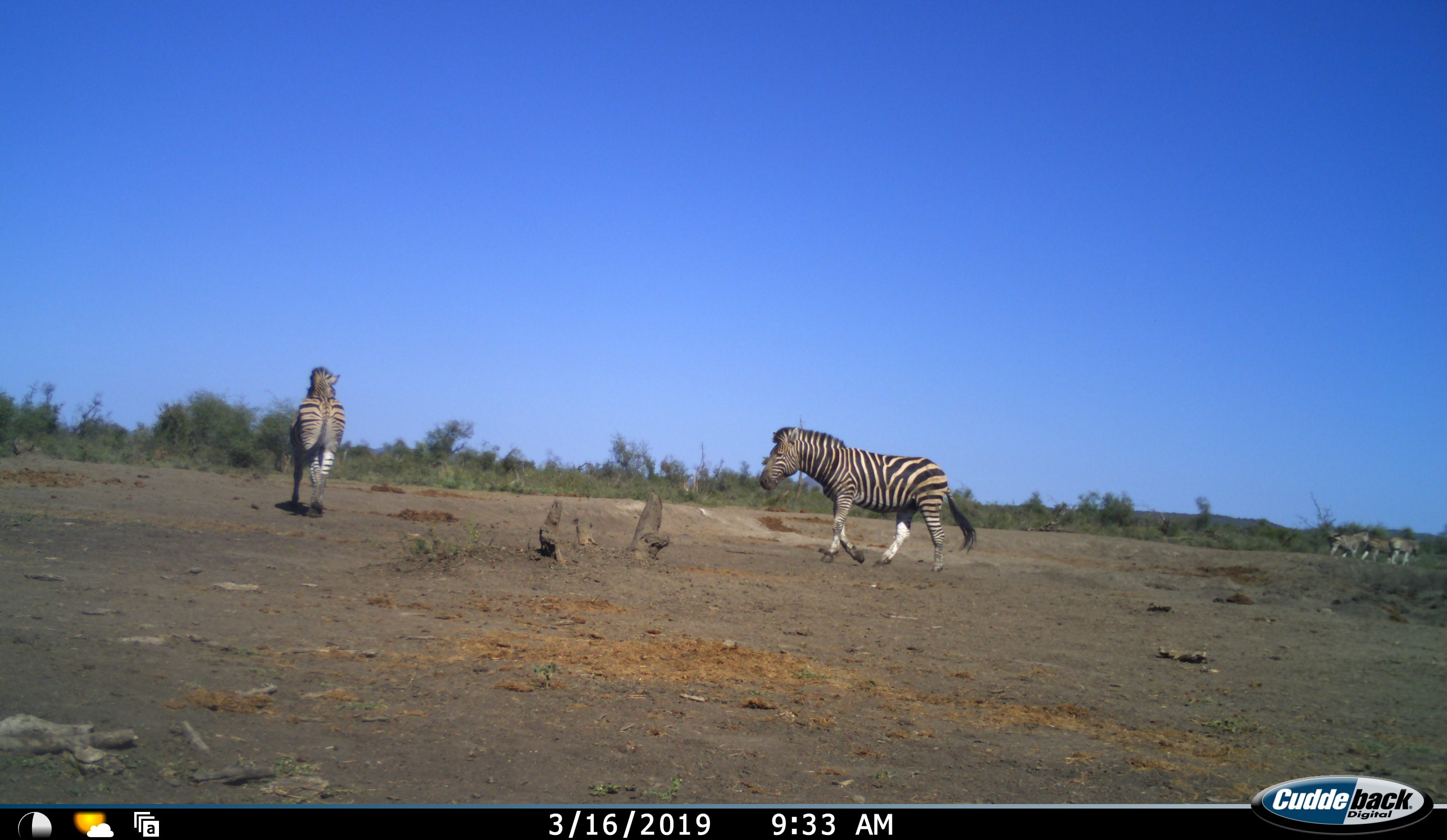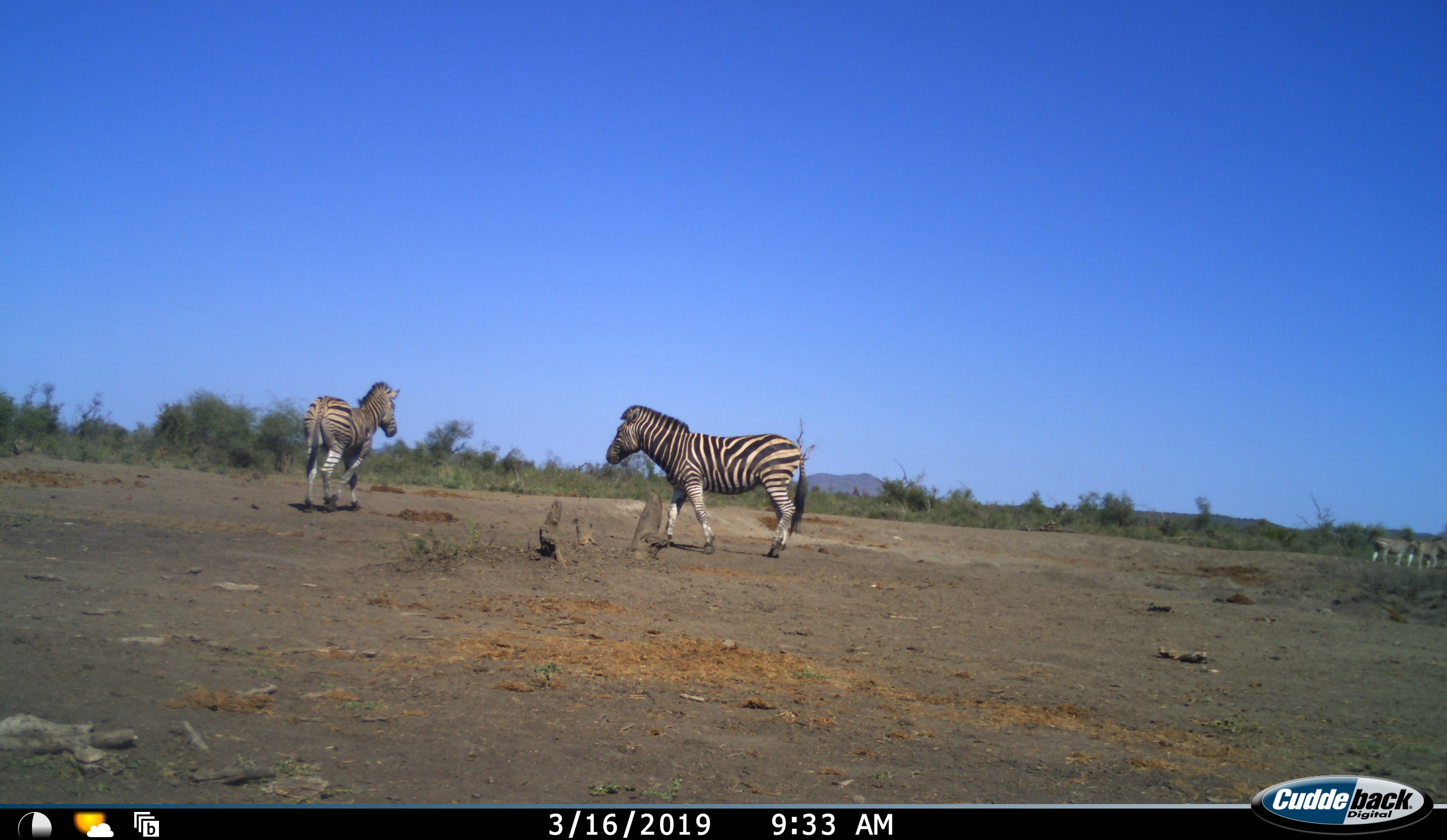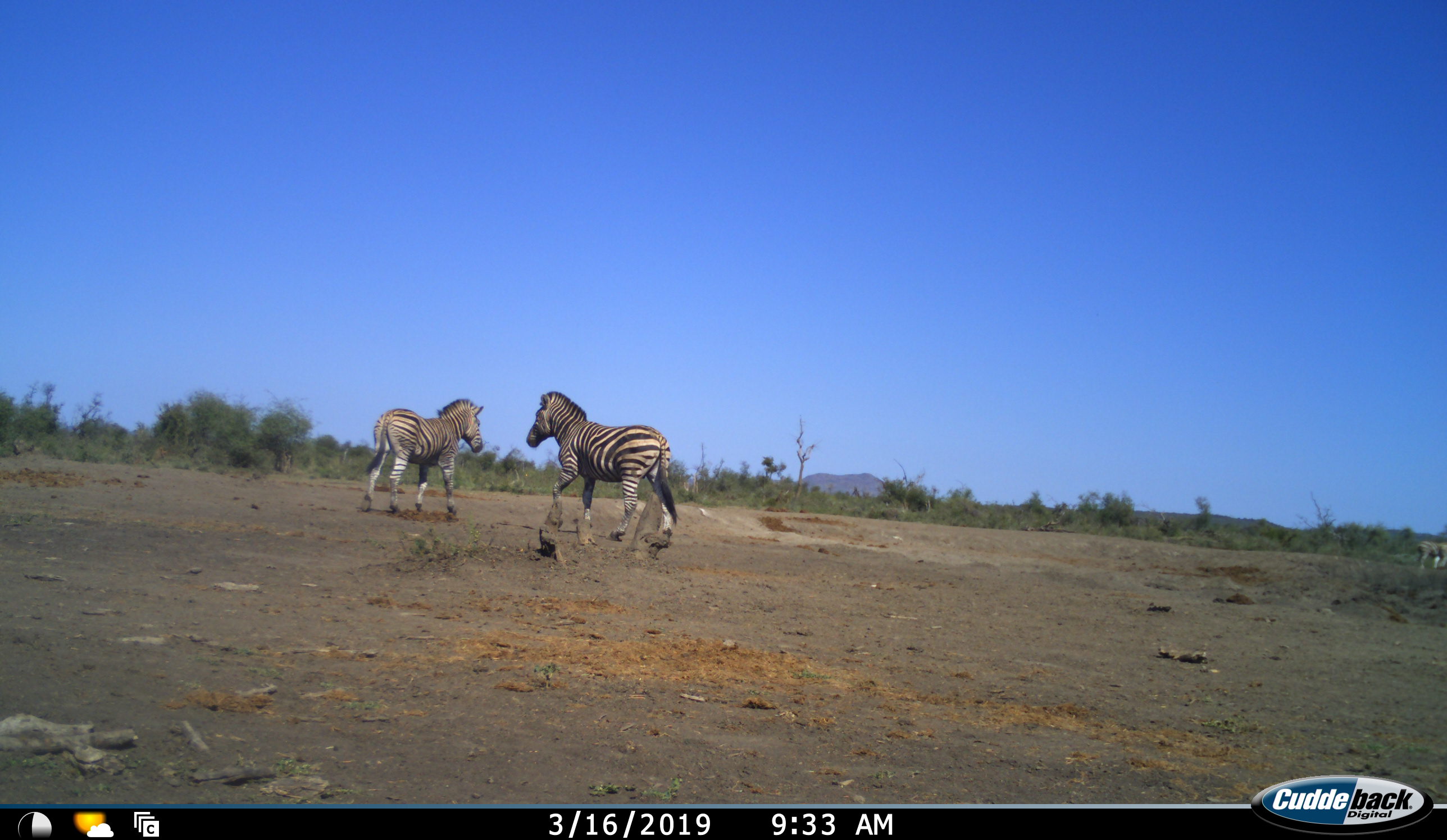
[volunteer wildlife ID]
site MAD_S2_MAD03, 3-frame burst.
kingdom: Animalia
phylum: Chordata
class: Mammalia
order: Perissodactyla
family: Equidae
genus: Equus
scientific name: Equus quagga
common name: plains zebra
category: zebraplains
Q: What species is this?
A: Zebraplains (plains zebra) (Equus quagga).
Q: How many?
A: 5.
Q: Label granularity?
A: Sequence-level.